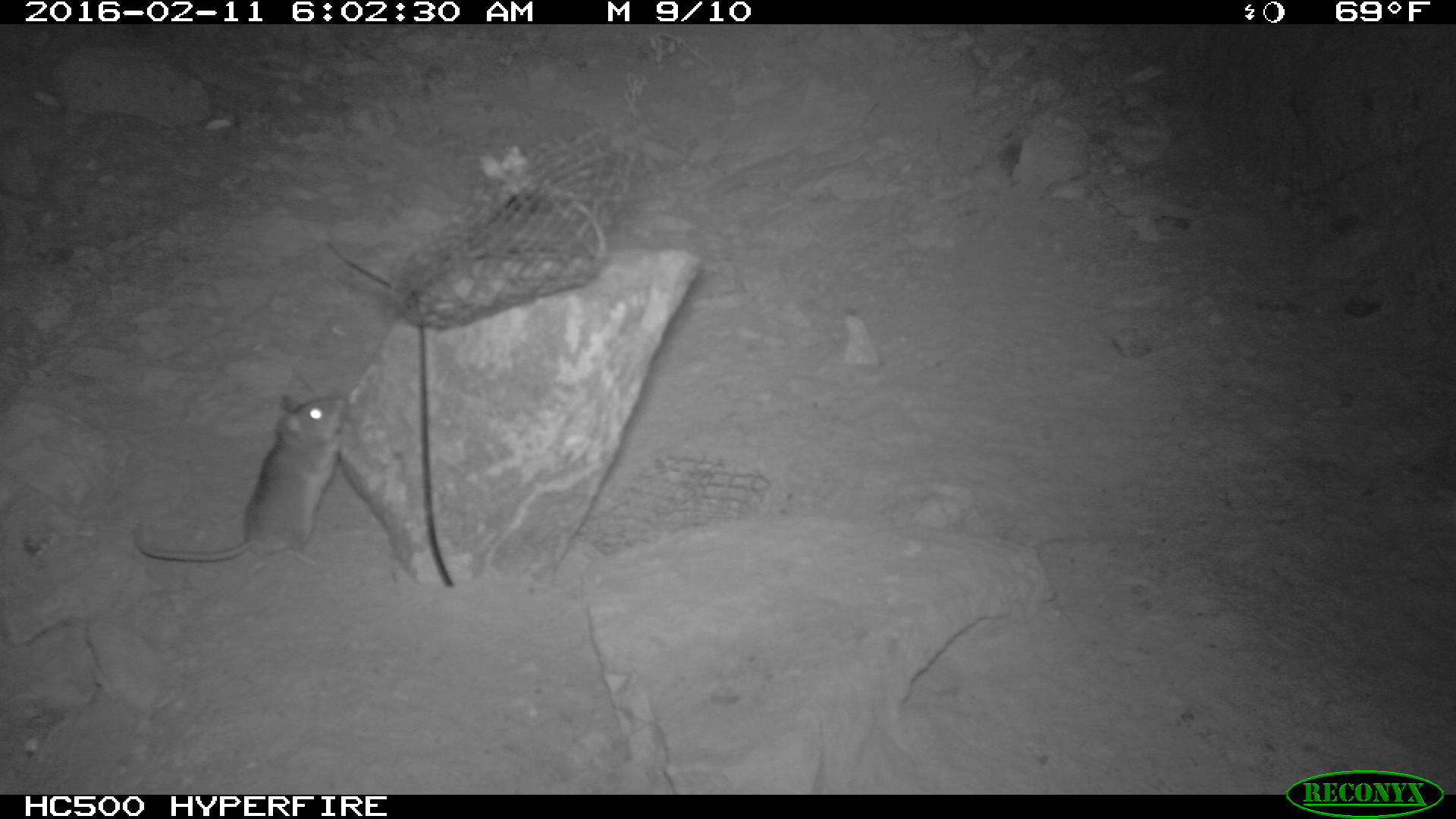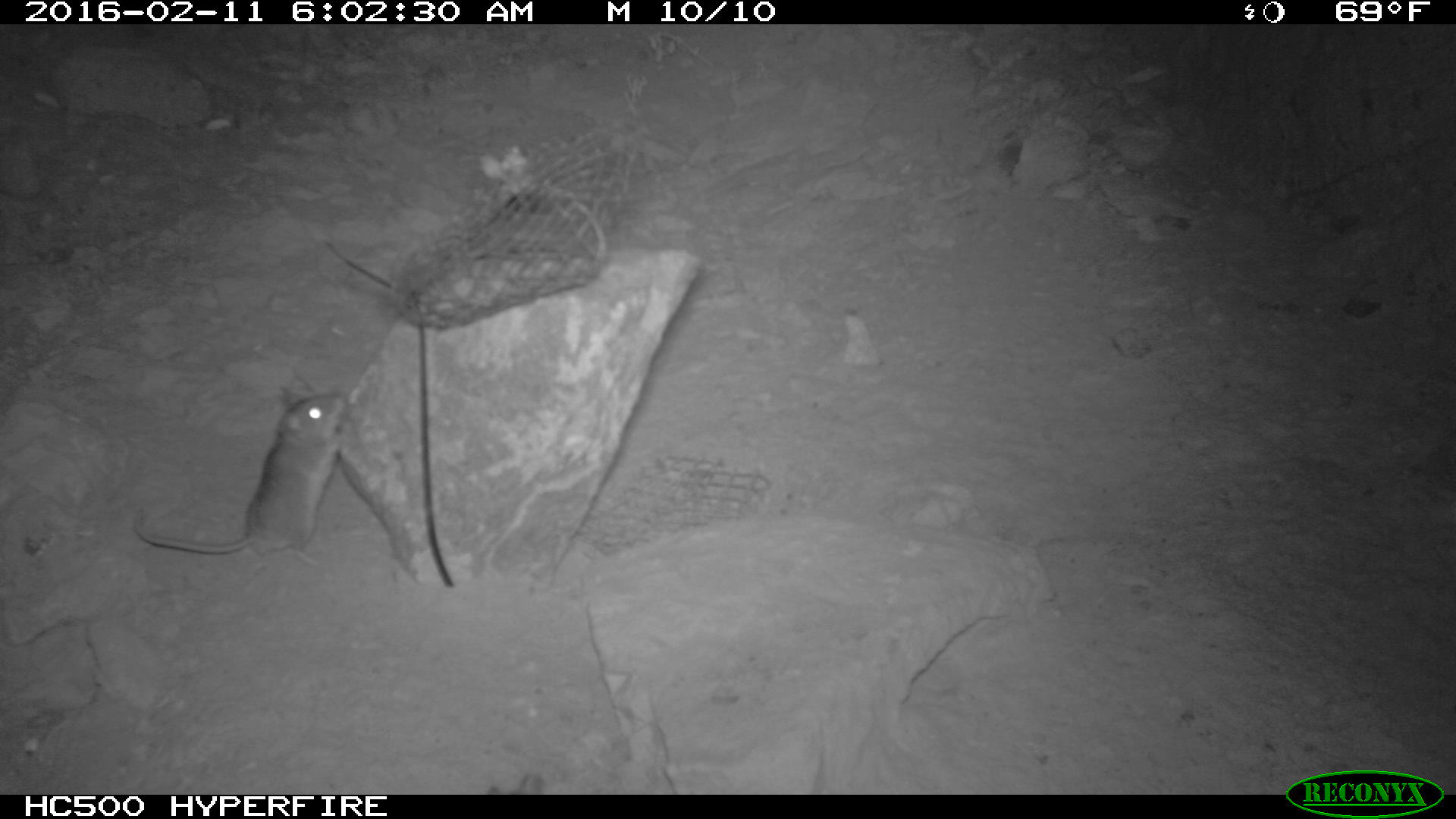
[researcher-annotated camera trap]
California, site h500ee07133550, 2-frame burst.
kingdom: Animalia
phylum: Chordata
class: Mammalia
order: Rodentia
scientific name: Rodentia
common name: rodent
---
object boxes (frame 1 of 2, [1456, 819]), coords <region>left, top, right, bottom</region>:
rodent: <region>133, 393, 347, 569</region>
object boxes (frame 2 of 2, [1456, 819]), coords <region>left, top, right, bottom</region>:
rodent: <region>131, 389, 346, 565</region>